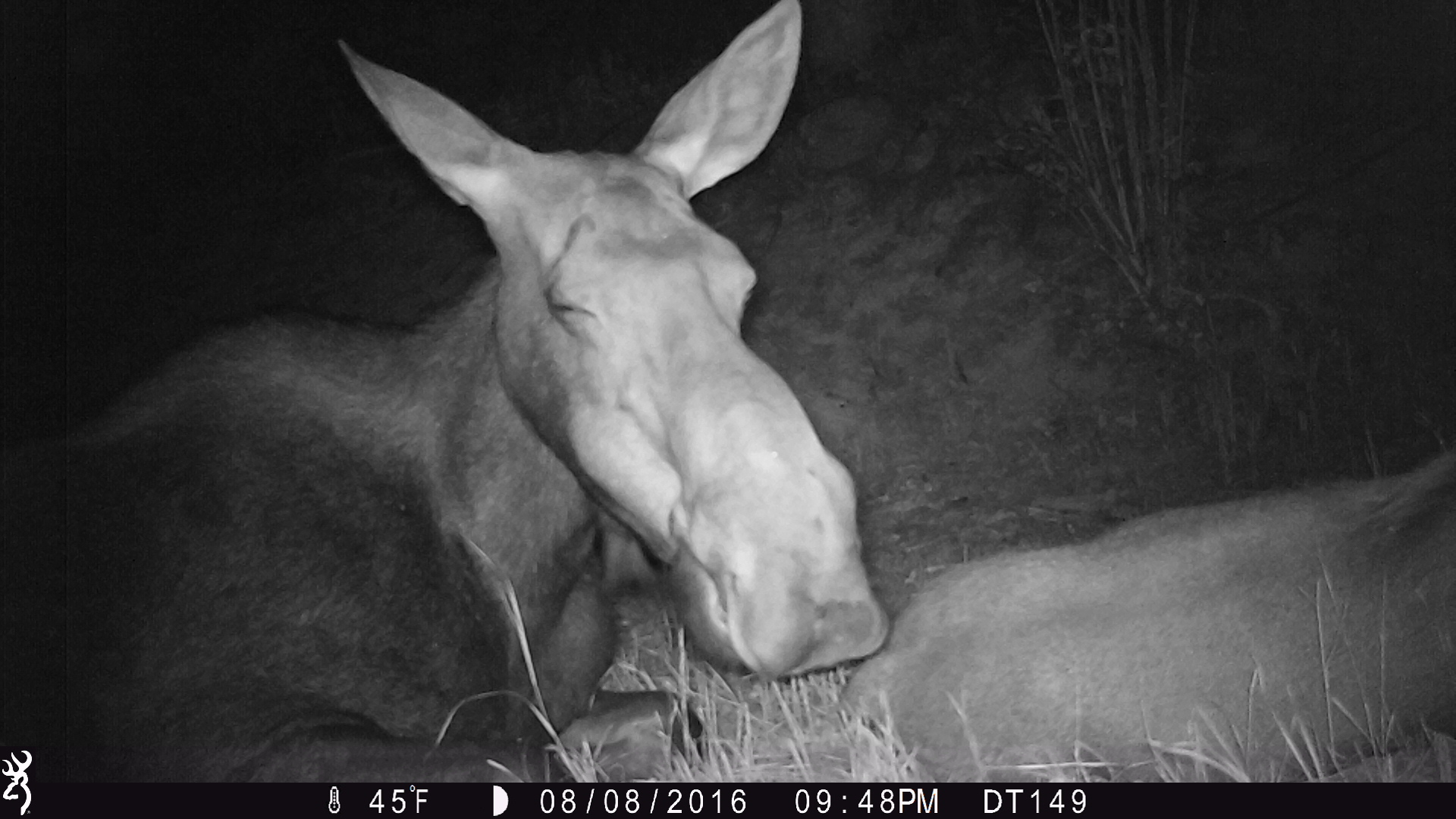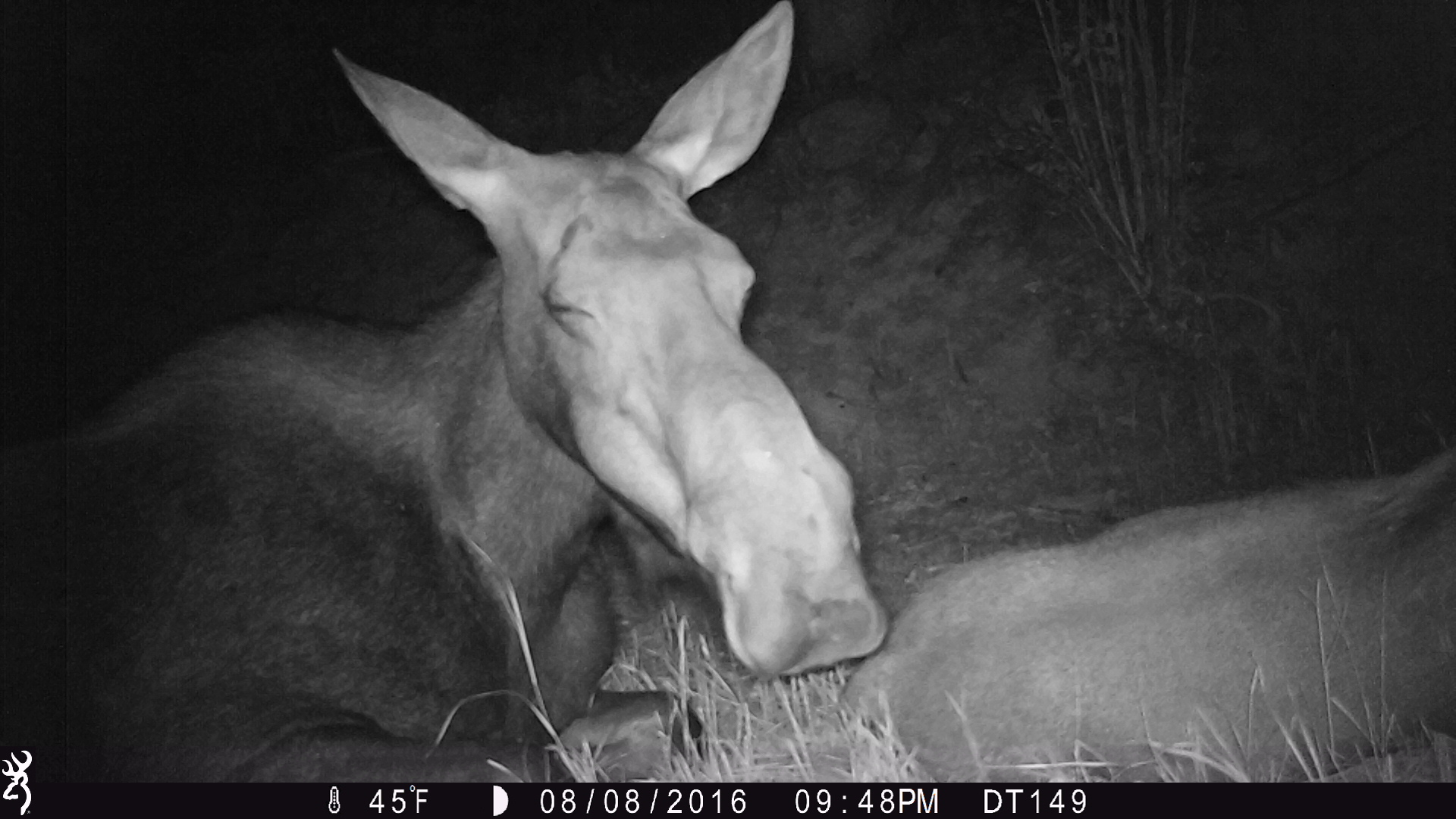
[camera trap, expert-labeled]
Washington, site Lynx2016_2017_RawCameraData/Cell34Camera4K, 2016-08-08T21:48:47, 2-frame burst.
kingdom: Animalia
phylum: Chordata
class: Mammalia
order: Artiodactyla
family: Cervidae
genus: Alces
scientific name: Alces alces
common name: moose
Alces alces (moose). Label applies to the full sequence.